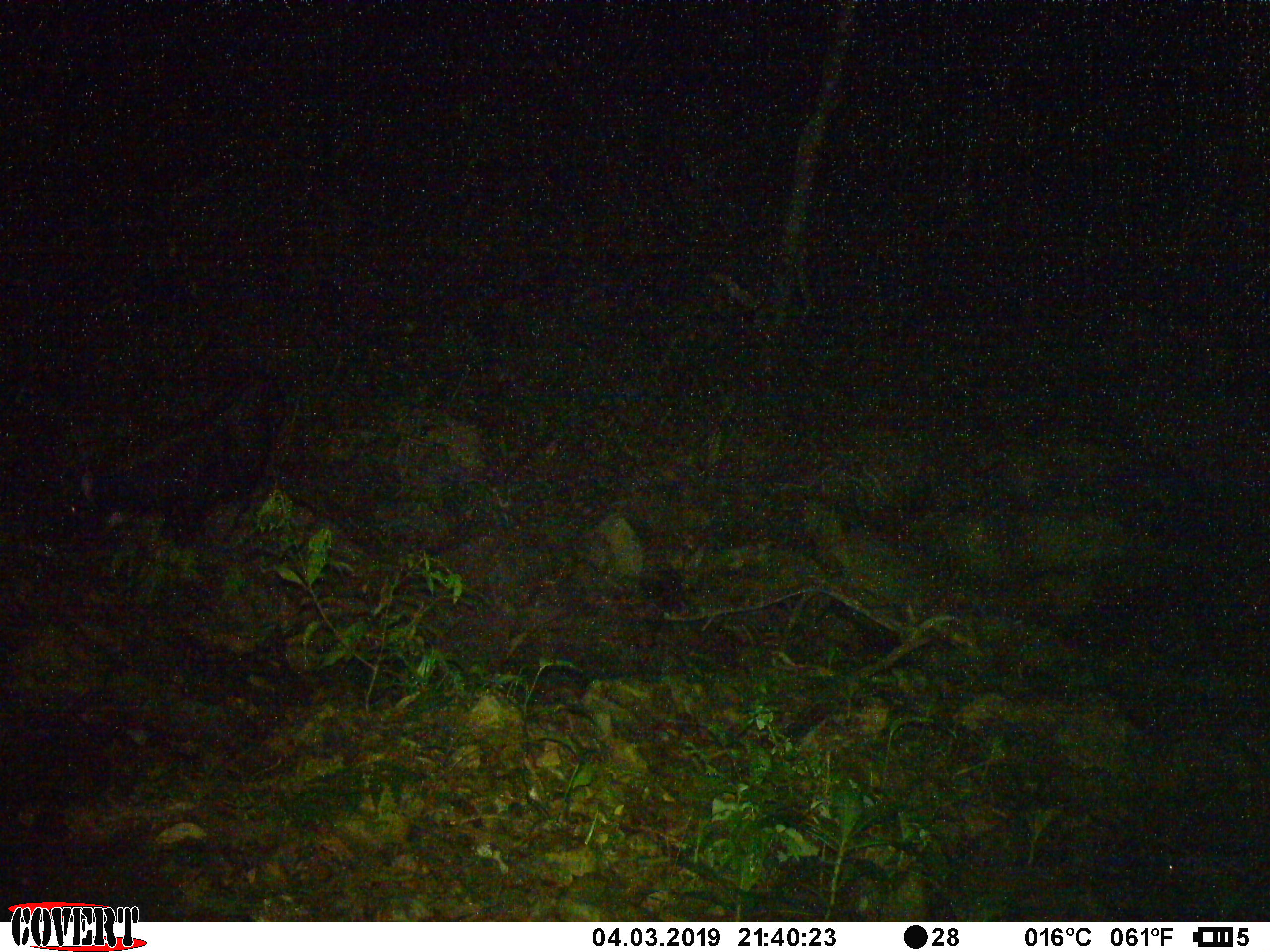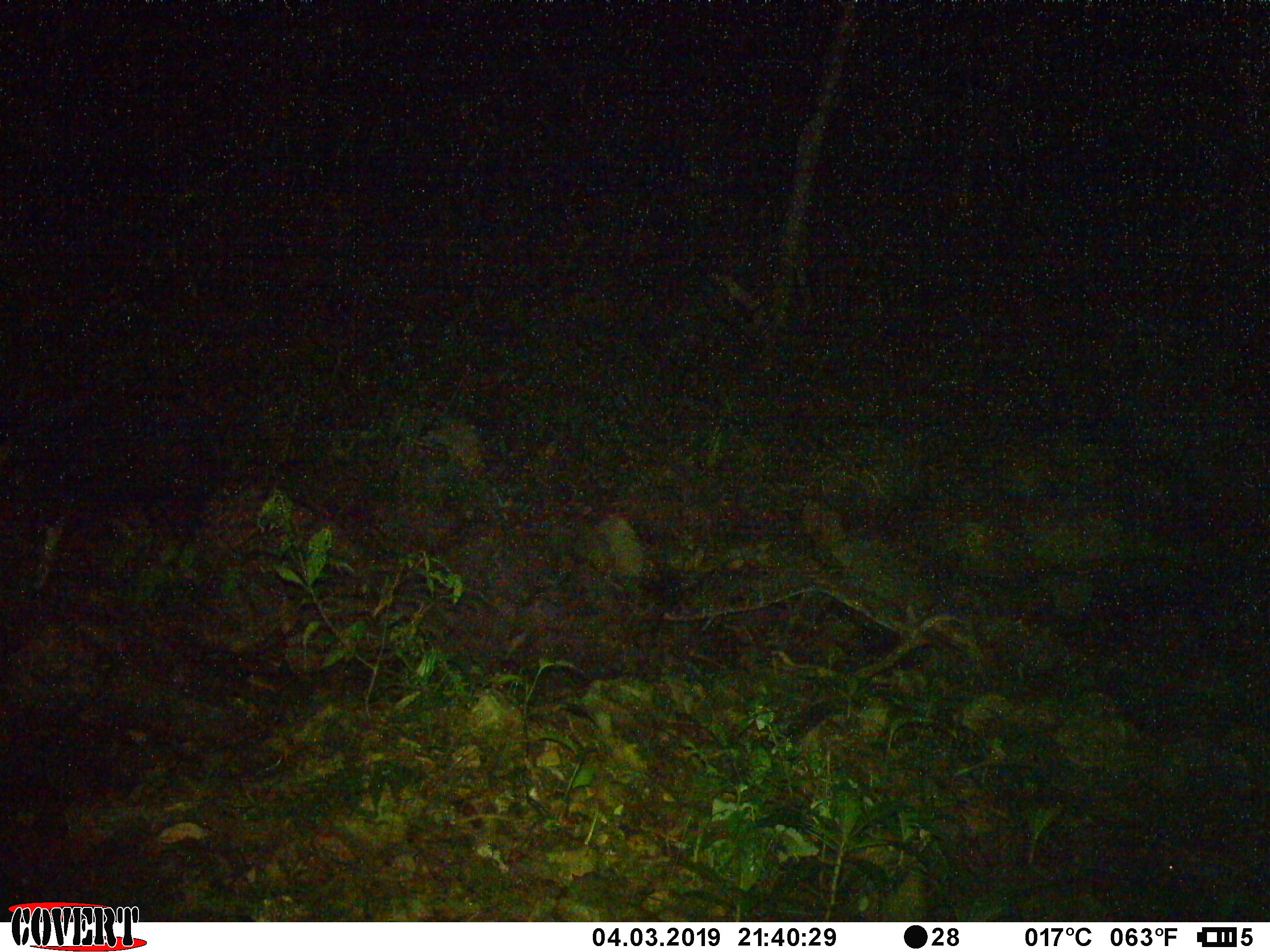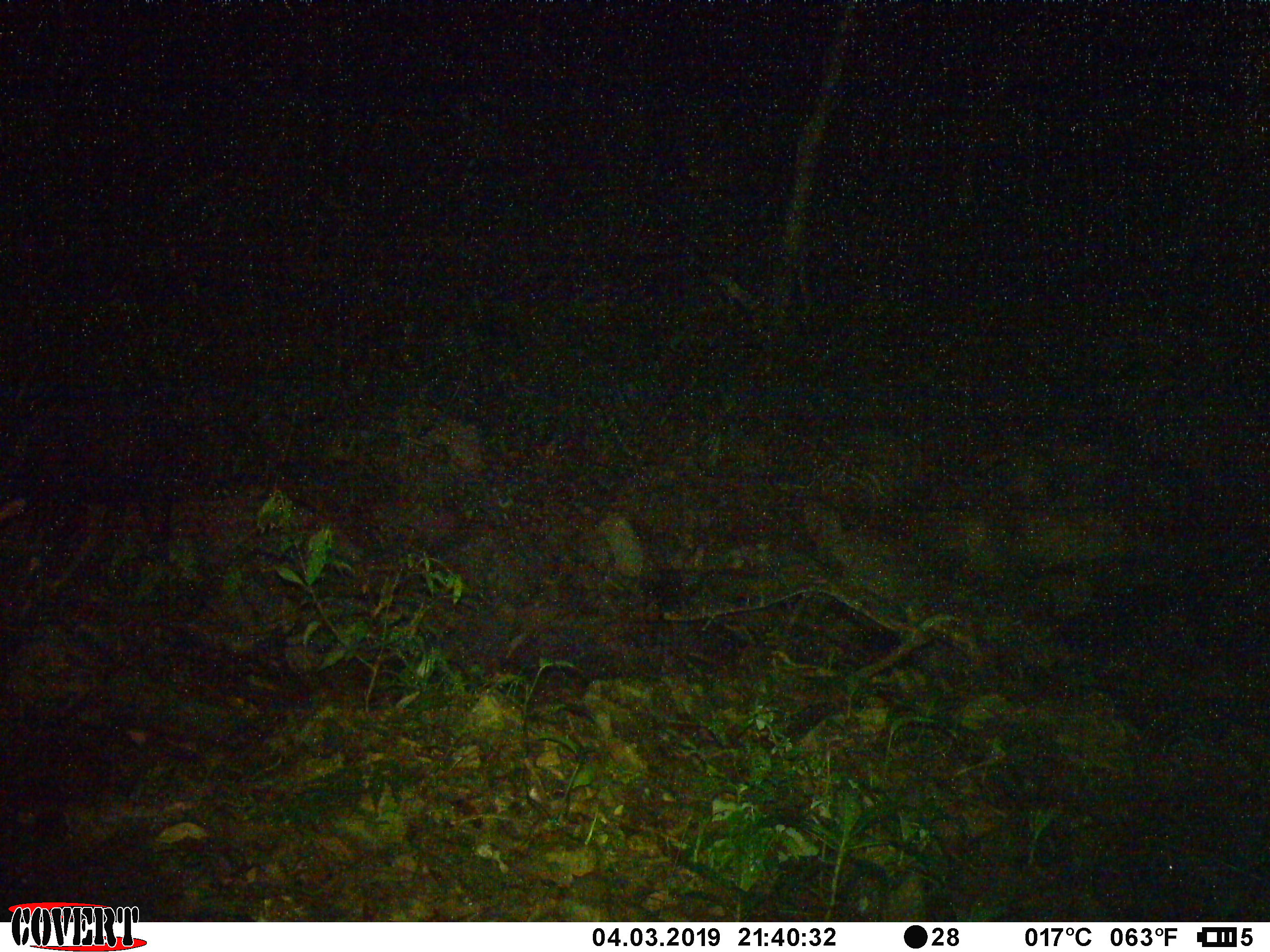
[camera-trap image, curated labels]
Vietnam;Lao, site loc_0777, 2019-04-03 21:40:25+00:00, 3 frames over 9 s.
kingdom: Animalia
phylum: Chordata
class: Mammalia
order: Artiodactyla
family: Bovidae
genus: Capricornis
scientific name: Capricornis sumatraensis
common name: chinese serow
Chinese serow (Capricornis sumatraensis). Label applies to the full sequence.